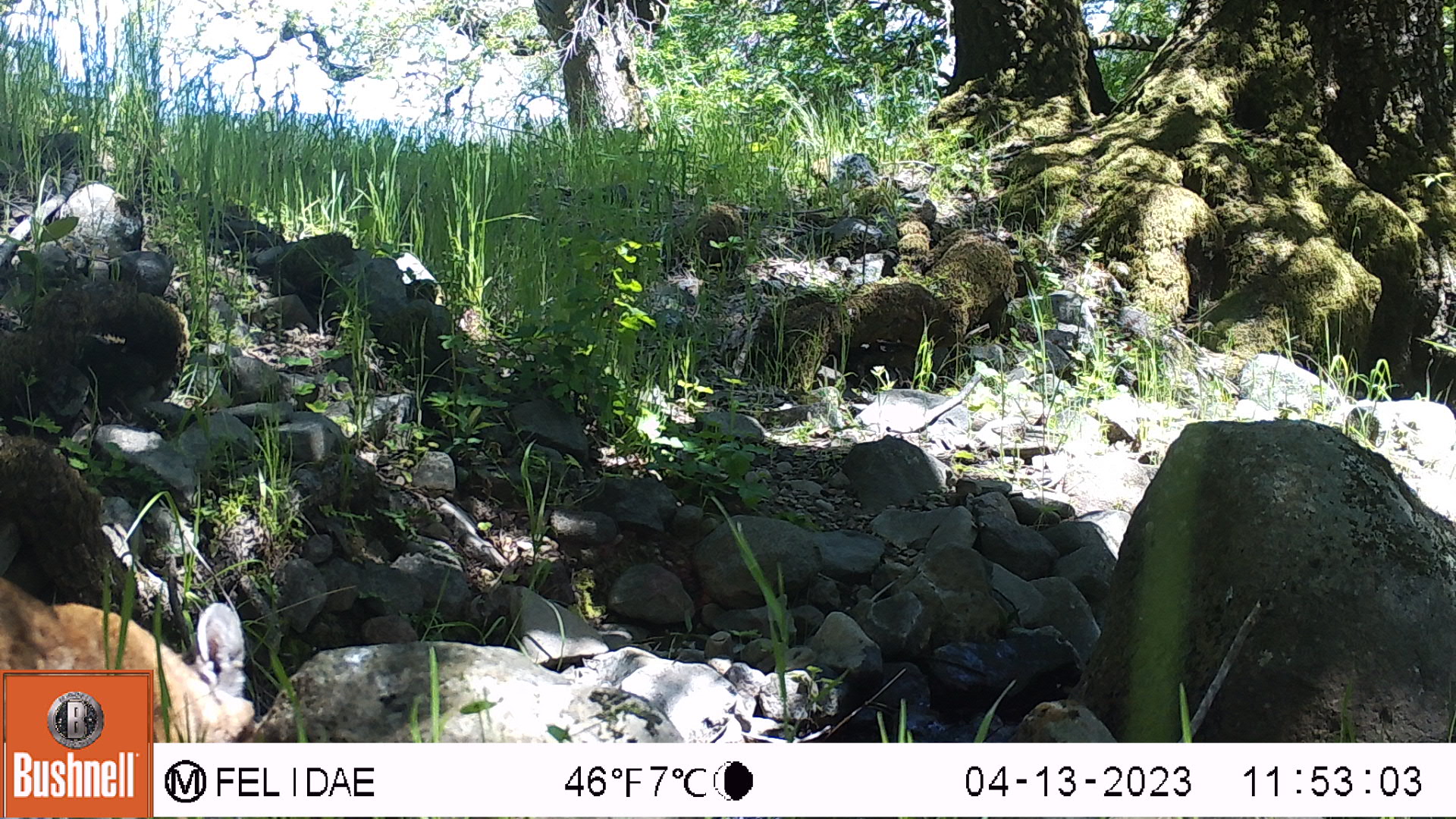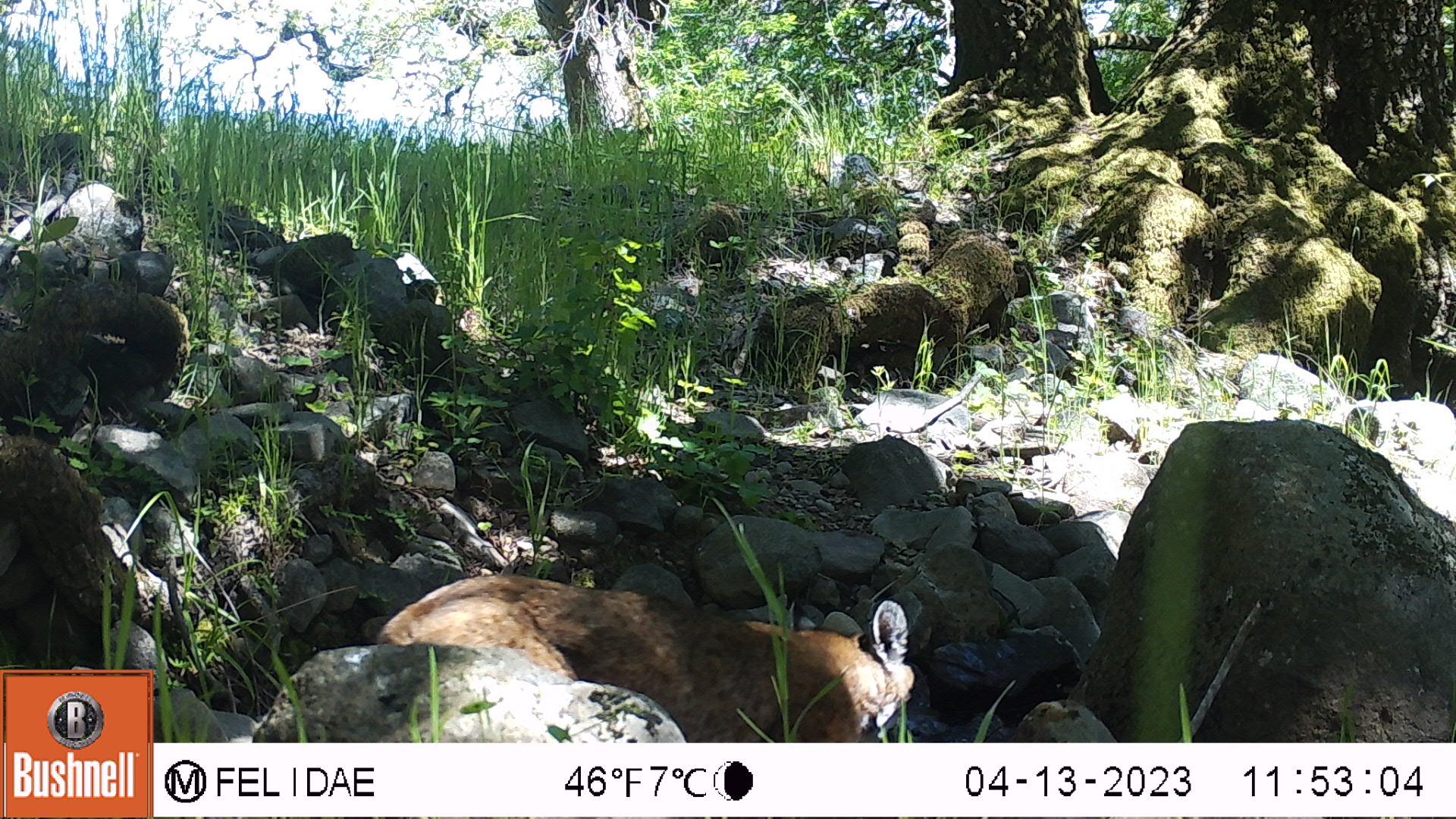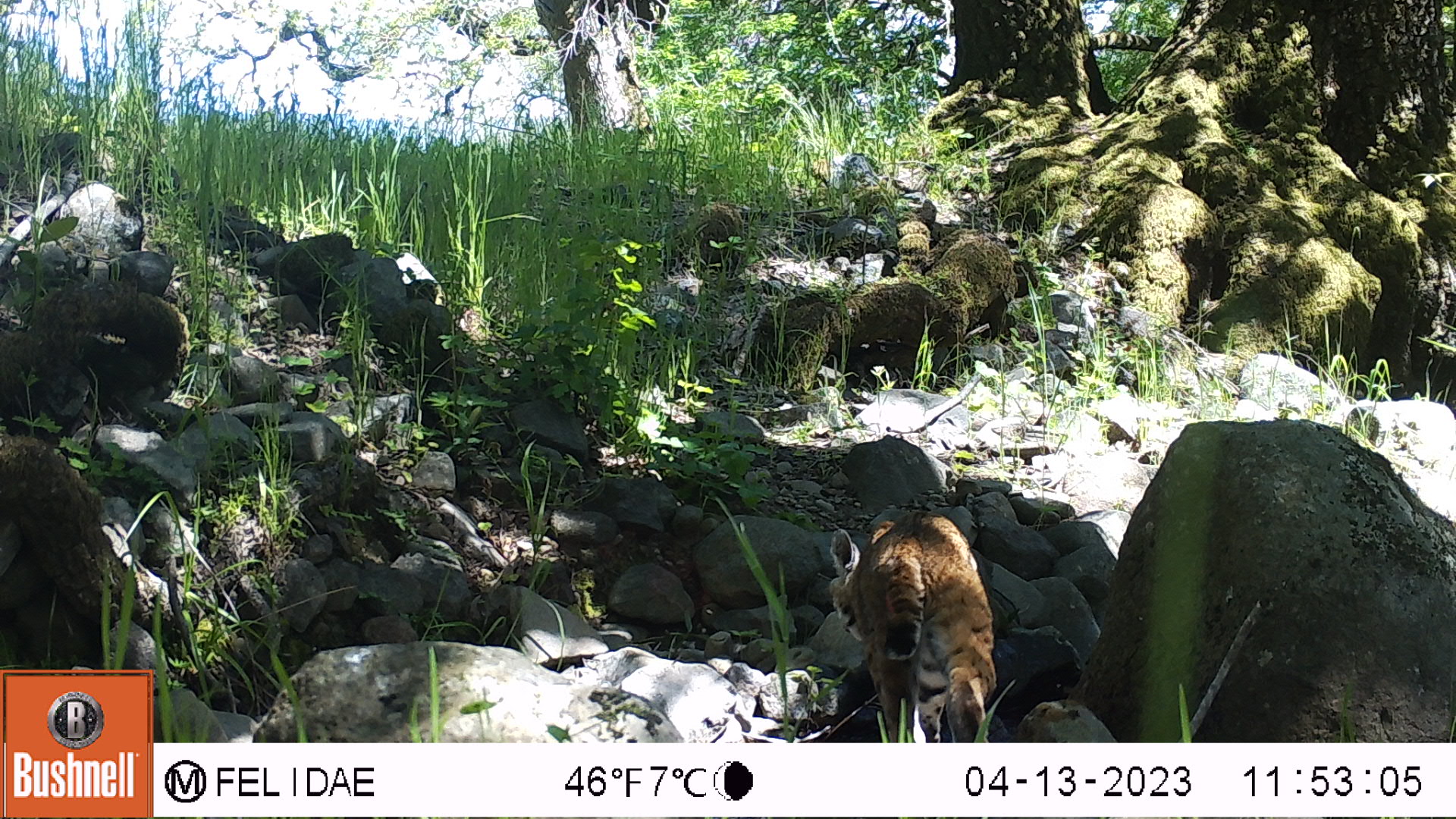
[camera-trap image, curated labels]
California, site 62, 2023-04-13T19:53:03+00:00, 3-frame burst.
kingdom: Animalia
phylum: Chordata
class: Mammalia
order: Carnivora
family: Felidae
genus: Lynx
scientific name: Lynx rufus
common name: bobcat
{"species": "bobcat (Lynx rufus)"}